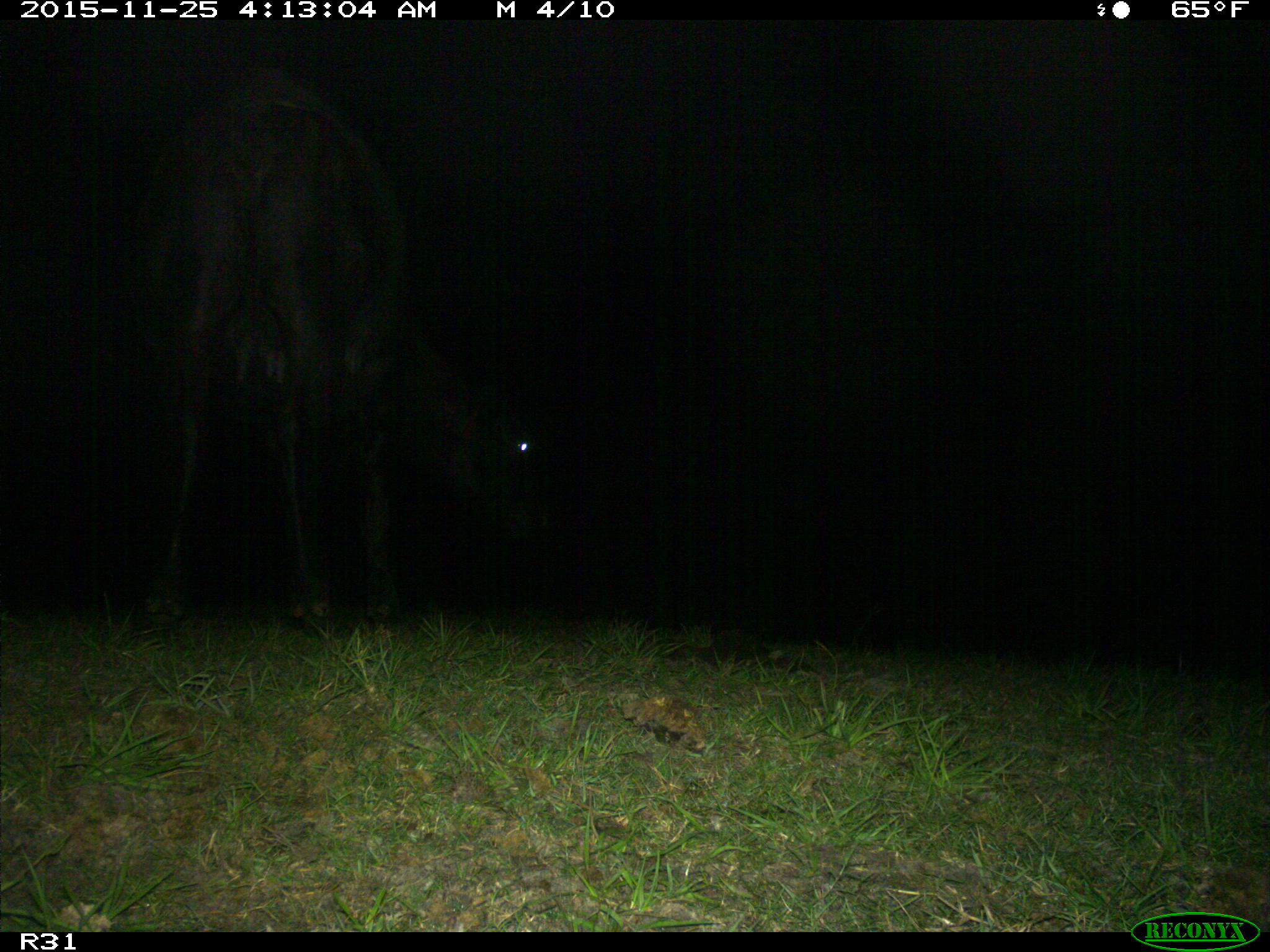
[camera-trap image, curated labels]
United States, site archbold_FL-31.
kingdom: Animalia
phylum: Chordata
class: Mammalia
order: Artiodactyla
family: Bovidae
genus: Bos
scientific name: Bos taurus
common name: domestic cow